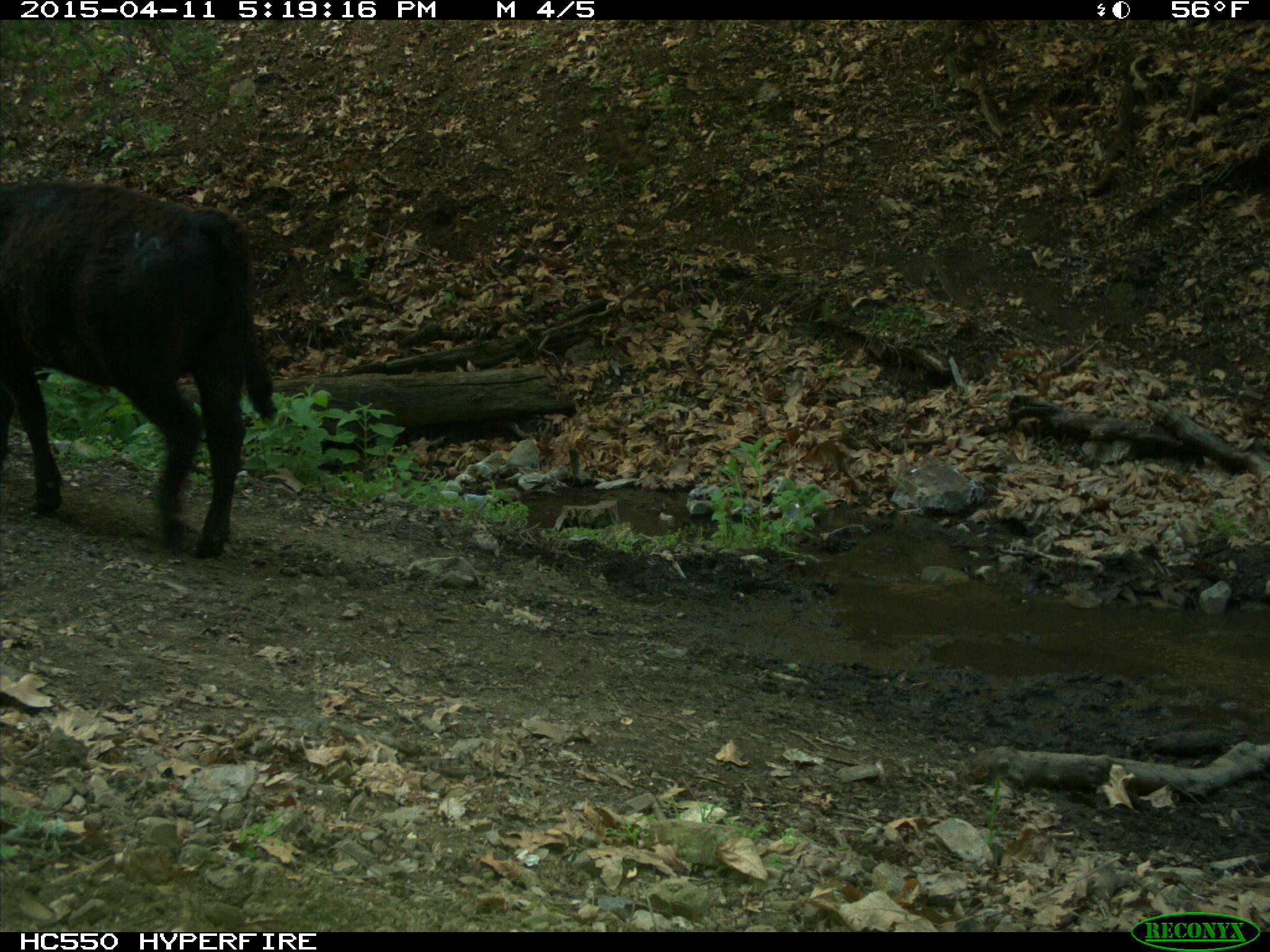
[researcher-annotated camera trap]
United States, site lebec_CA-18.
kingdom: Animalia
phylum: Chordata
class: Mammalia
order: Artiodactyla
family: Bovidae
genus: Bos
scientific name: Bos taurus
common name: domestic cow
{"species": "Bos taurus (domestic cow)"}